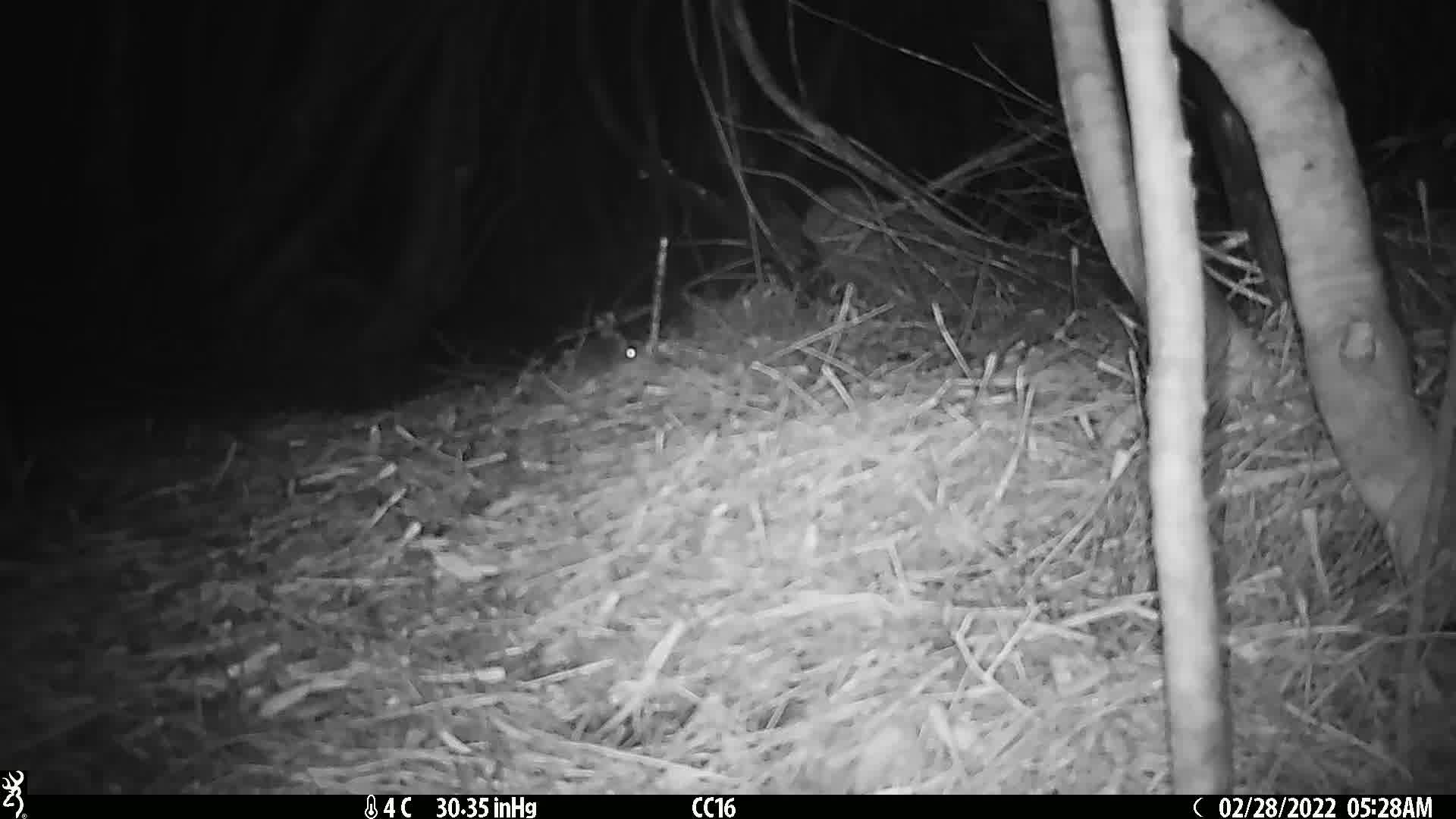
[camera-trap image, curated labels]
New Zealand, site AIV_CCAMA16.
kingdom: Animalia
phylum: Chordata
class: Mammalia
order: Rodentia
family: Muridae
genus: Mus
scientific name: Mus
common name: mouse